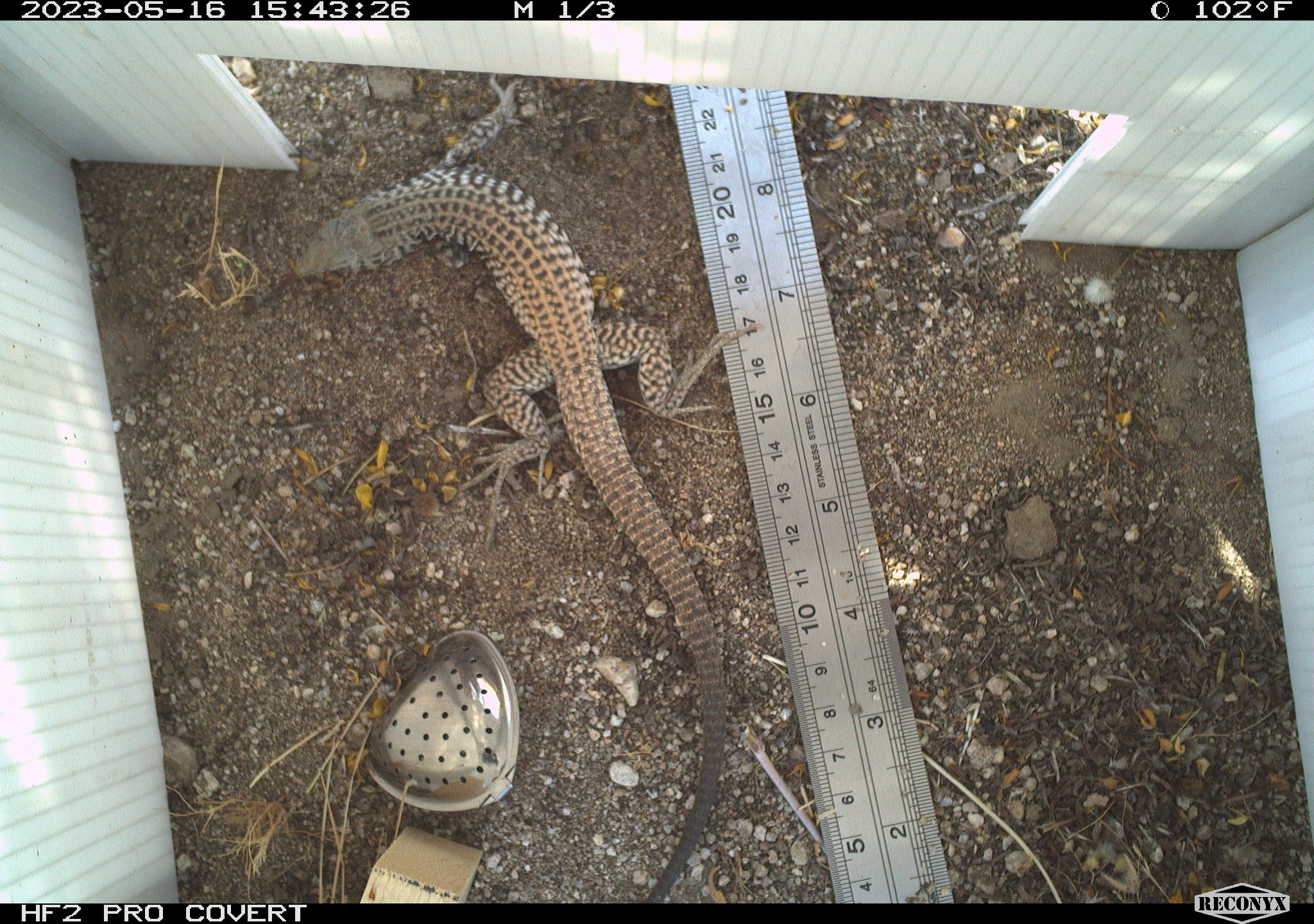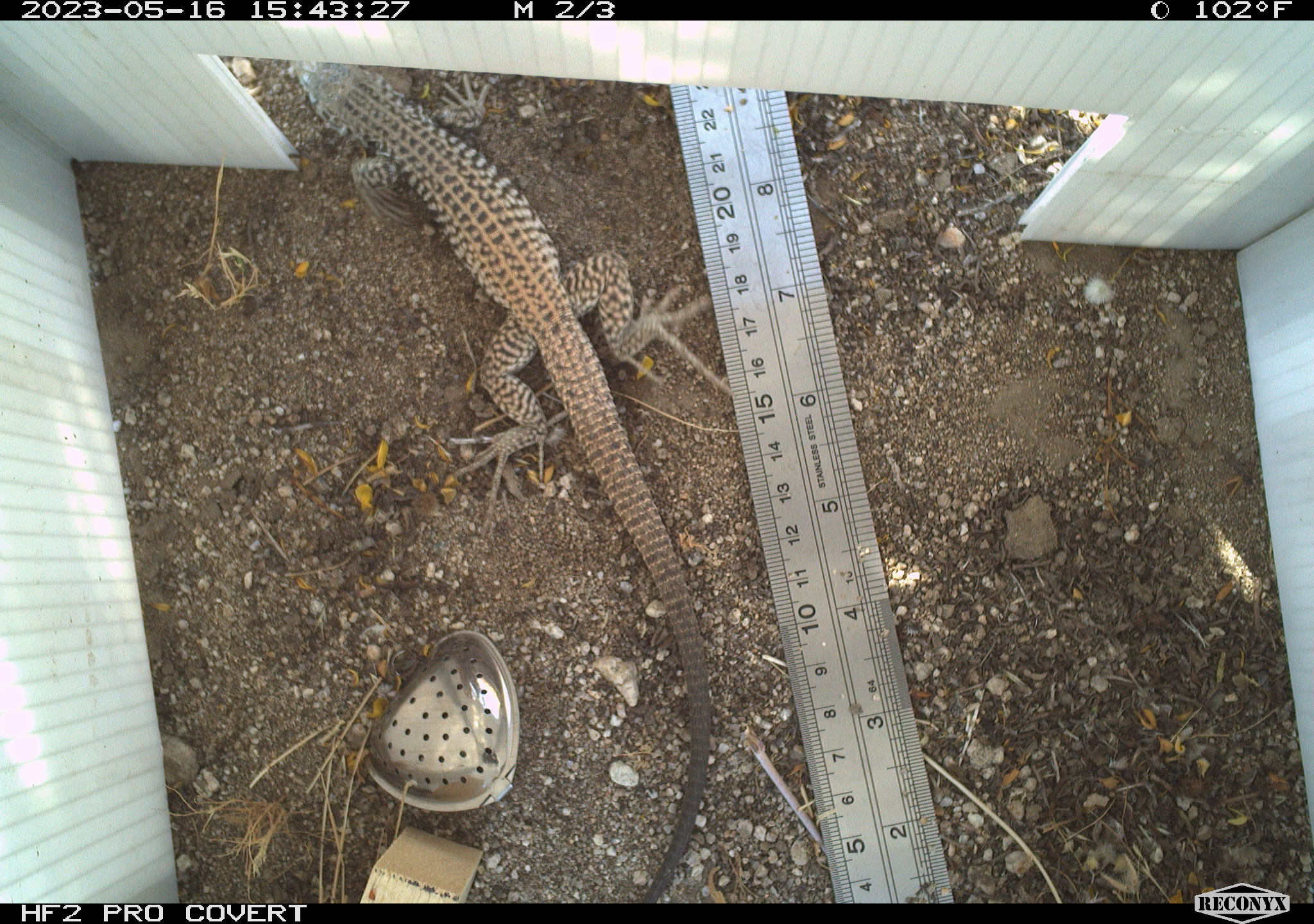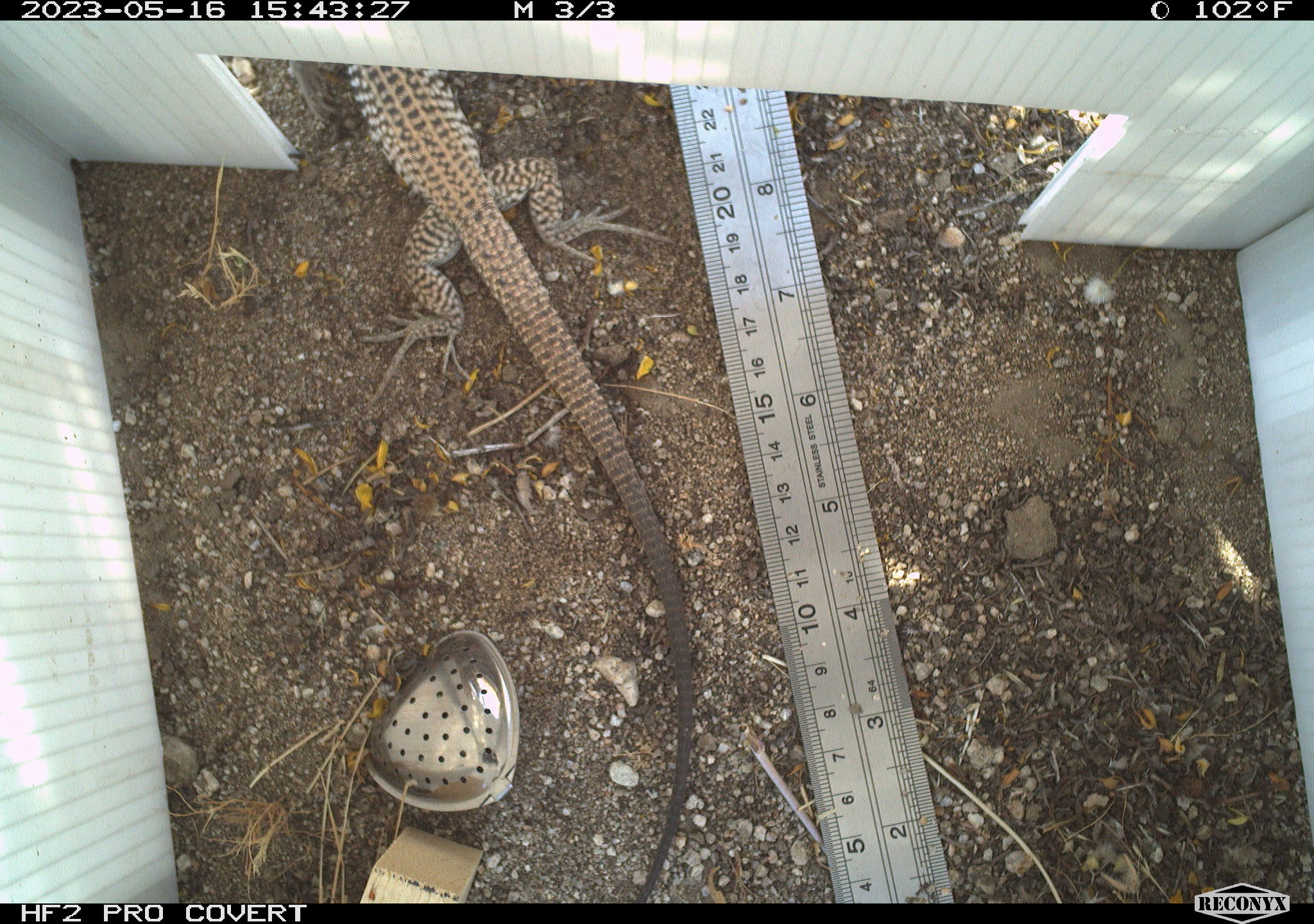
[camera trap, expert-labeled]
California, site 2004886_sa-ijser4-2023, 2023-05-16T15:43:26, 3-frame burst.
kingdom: Animalia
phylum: Chordata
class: Reptilia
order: Squamata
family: Teiidae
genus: Aspidoscelis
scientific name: Aspidoscelis tigris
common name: western whiptail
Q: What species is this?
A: Western whiptail (Aspidoscelis tigris).